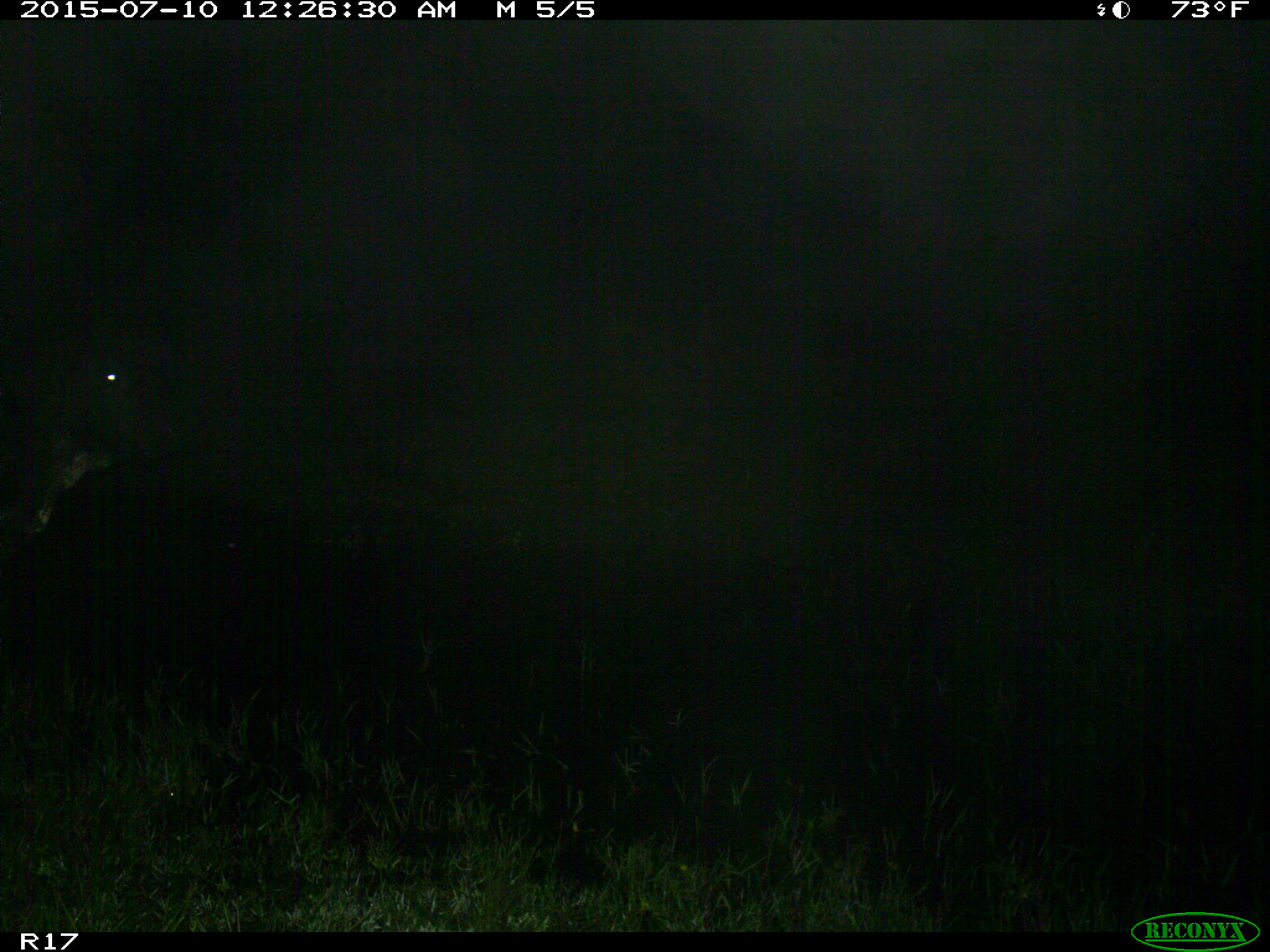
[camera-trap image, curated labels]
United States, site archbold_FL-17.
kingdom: Animalia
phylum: Chordata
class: Mammalia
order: Artiodactyla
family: Bovidae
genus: Bos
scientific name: Bos taurus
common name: domestic cow